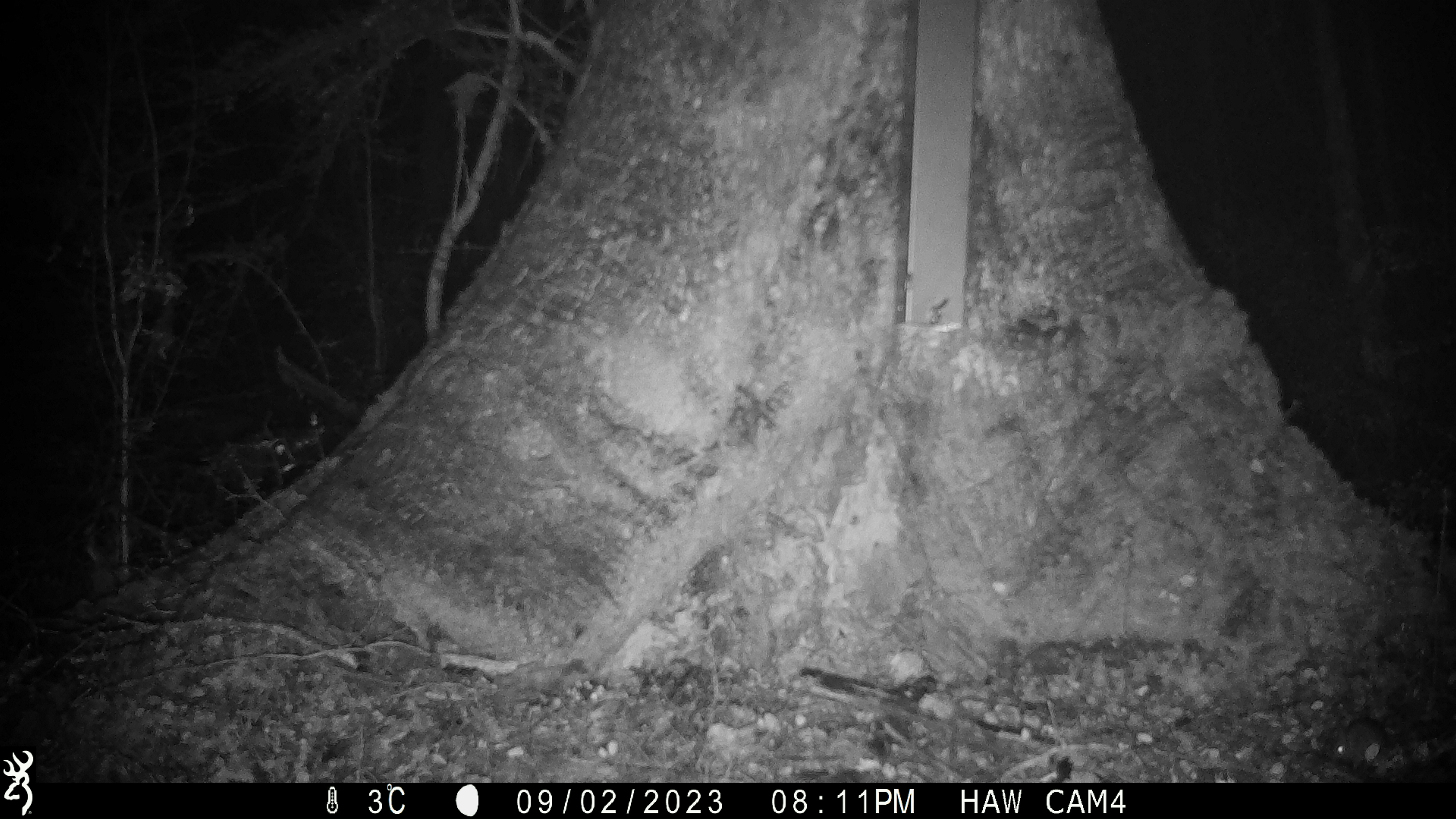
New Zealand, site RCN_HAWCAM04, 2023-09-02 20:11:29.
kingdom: Animalia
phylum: Chordata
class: Mammalia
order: Rodentia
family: Muridae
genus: Mus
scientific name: Mus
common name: mouse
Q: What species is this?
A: Mouse (Mus).